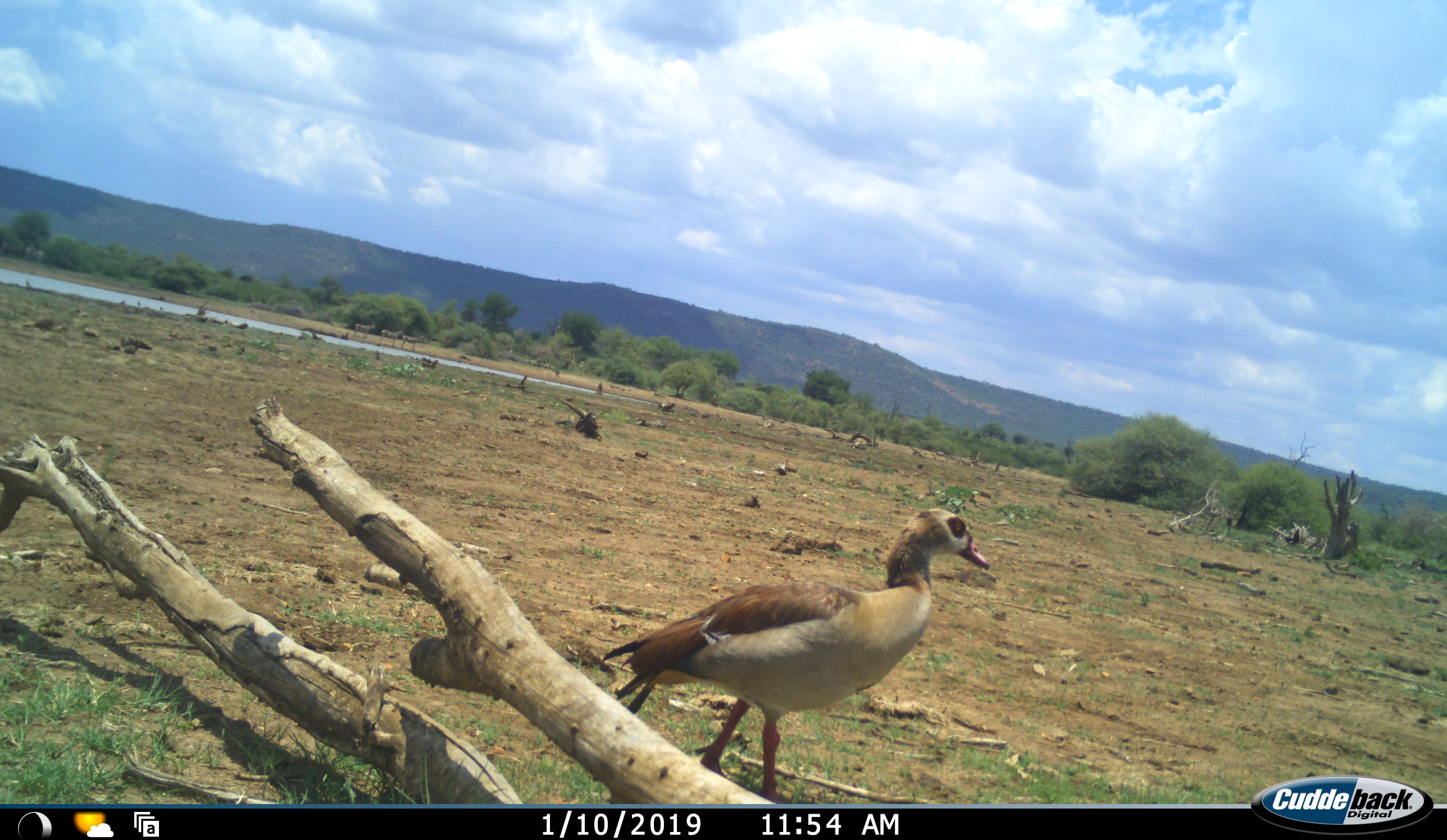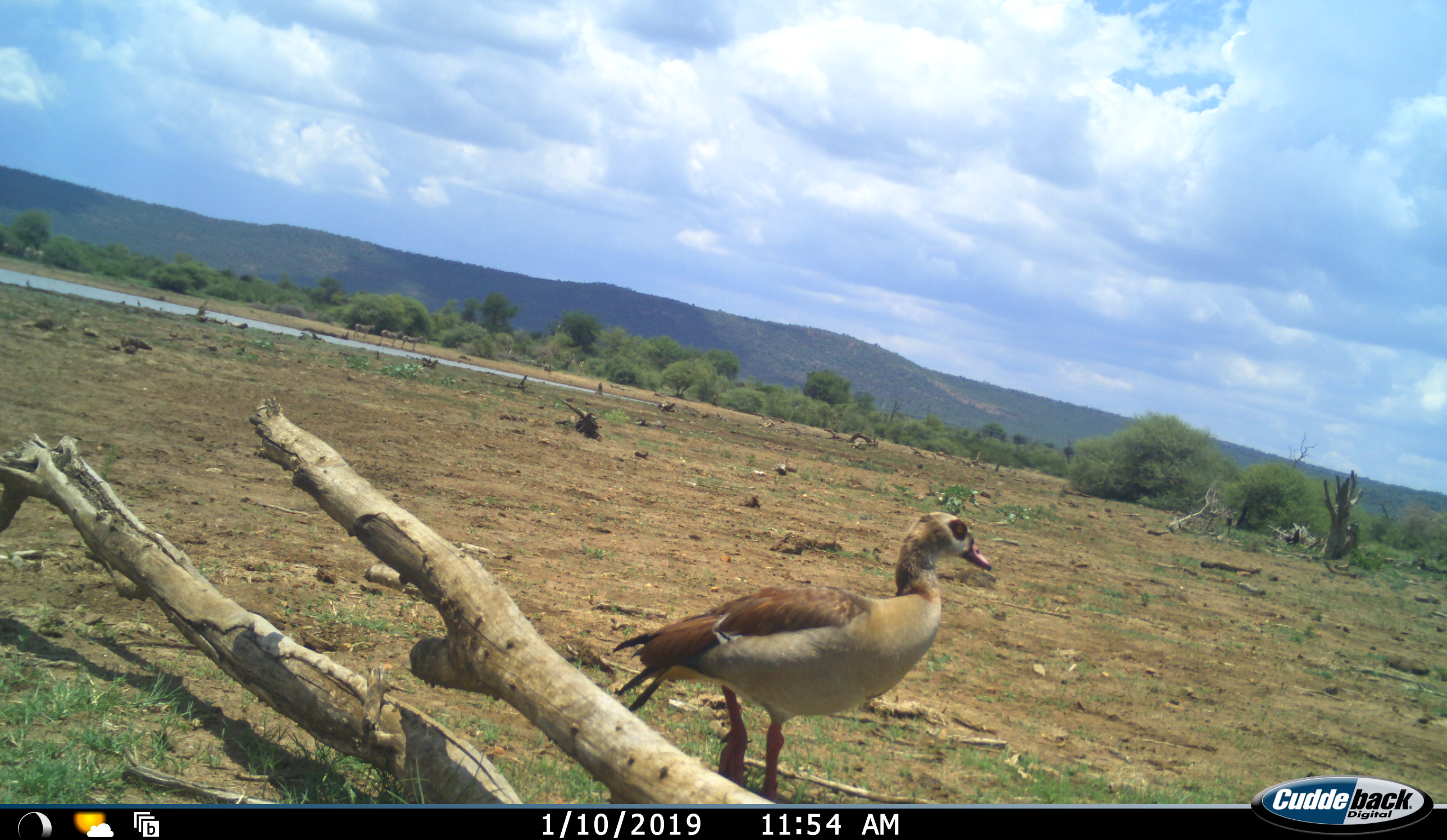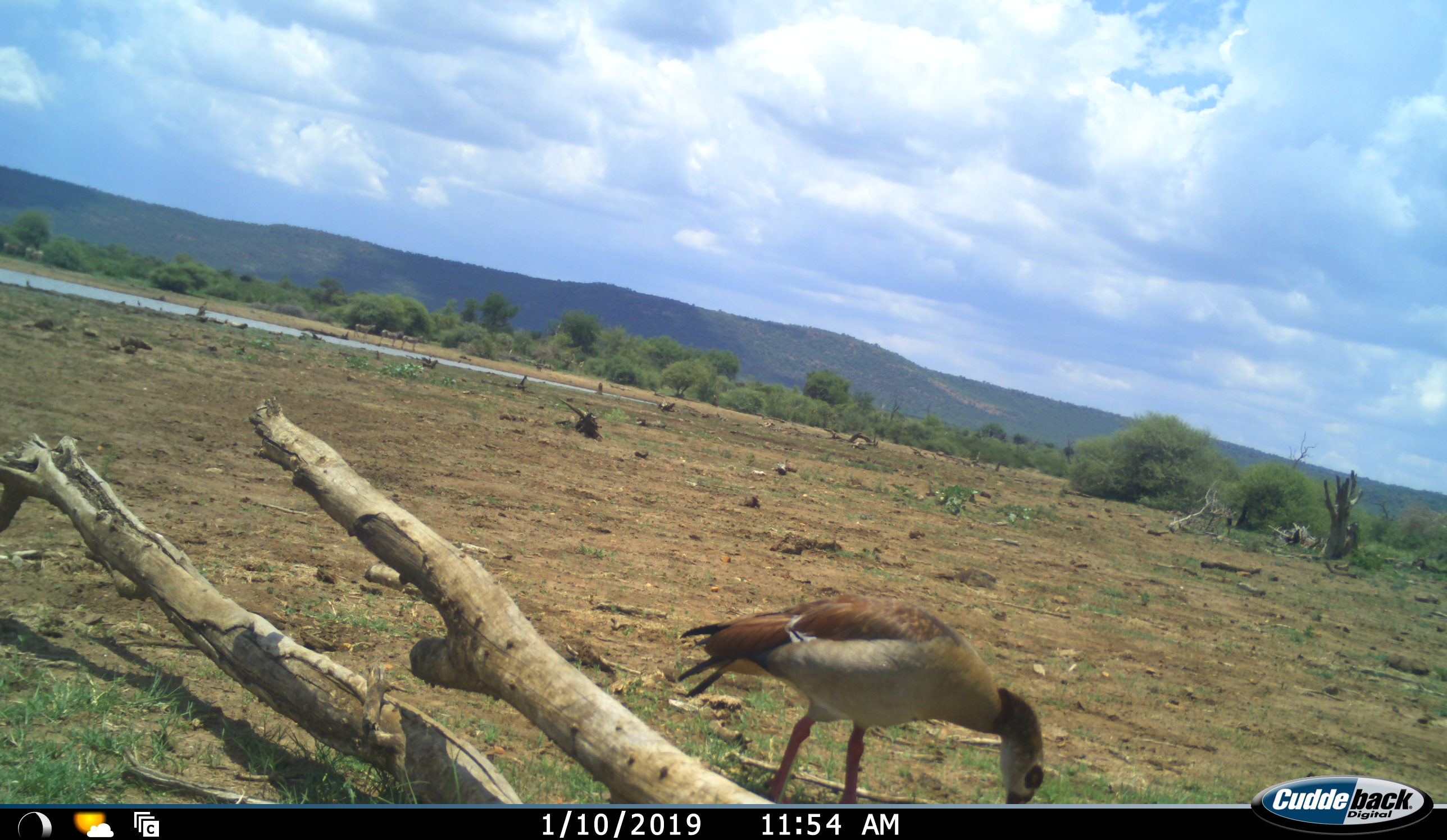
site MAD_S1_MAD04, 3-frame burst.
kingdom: Animalia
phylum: Chordata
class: Aves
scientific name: Aves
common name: bird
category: birdother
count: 1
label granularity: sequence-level